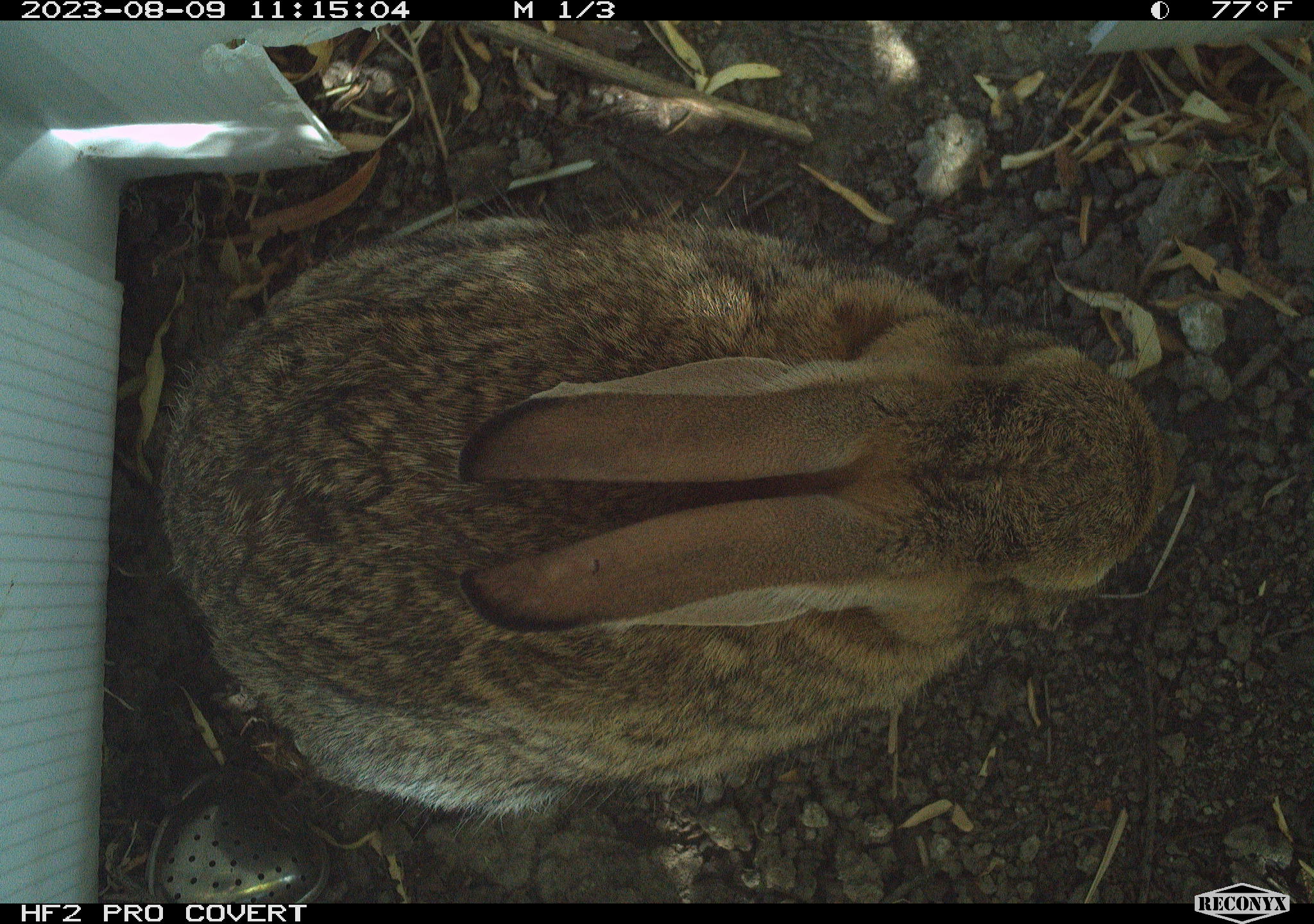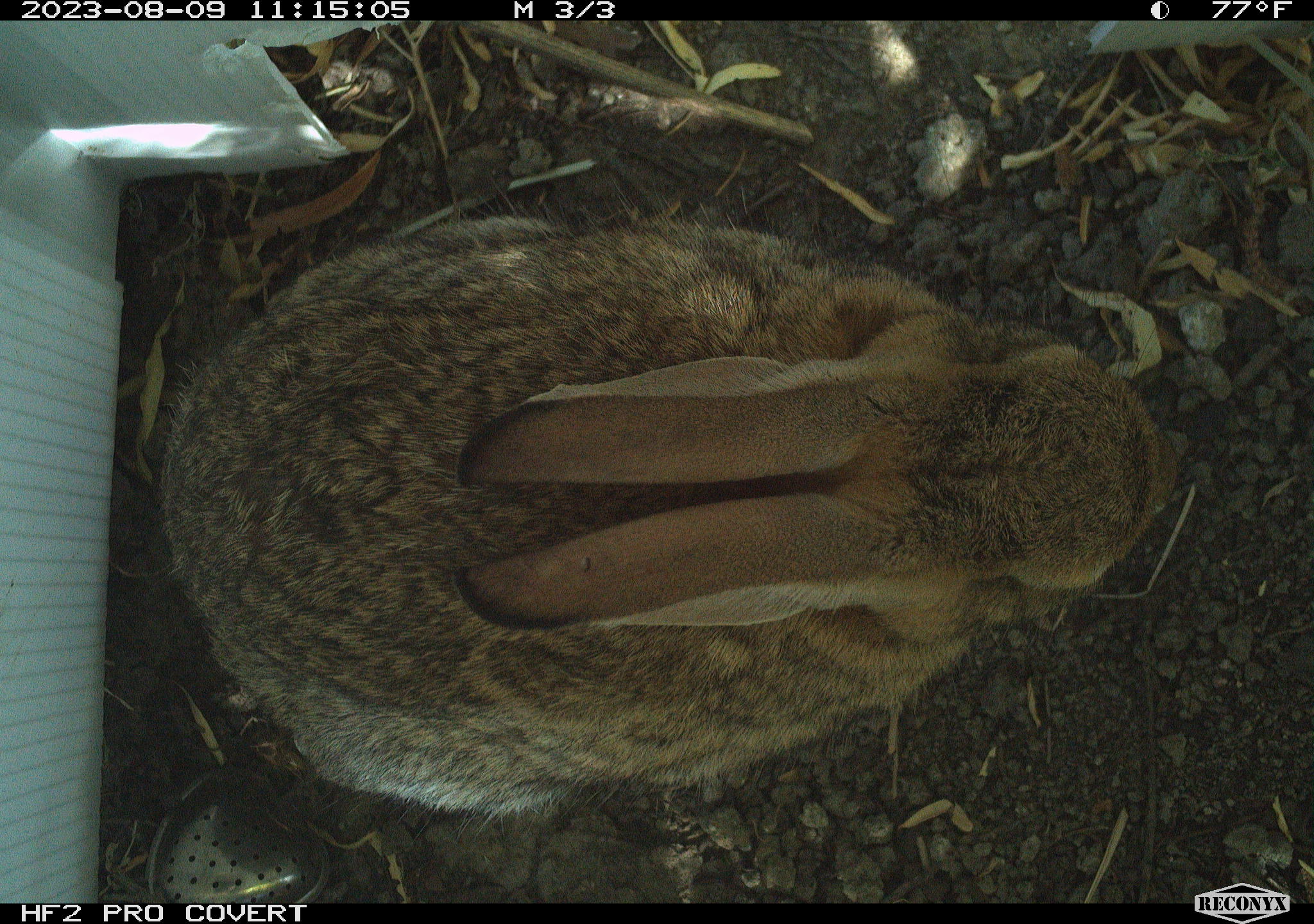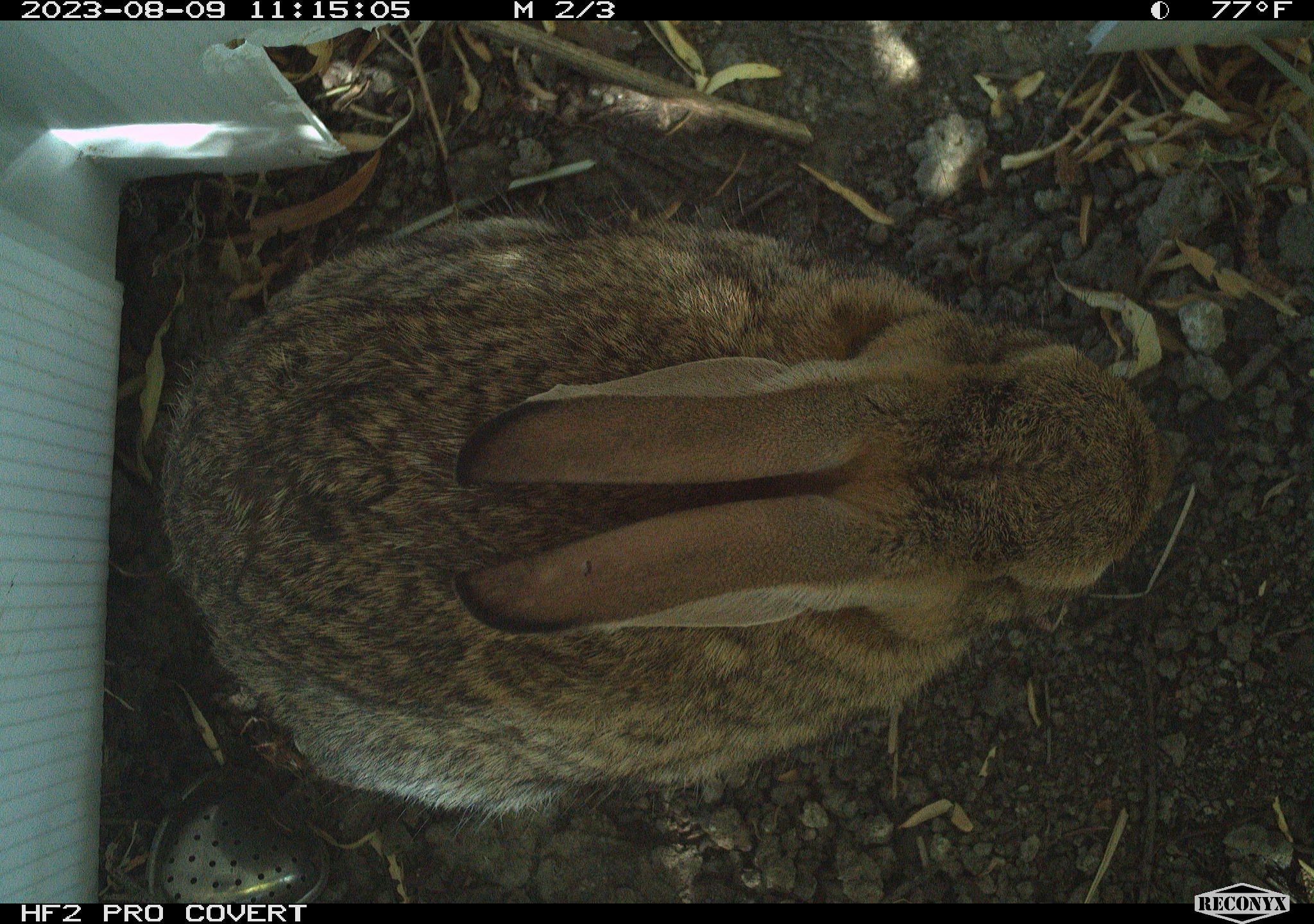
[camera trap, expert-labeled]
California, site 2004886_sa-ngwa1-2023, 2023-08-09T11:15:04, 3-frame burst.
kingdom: Animalia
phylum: Chordata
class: Mammalia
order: Lagomorpha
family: Leporidae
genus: Sylvilagus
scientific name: Sylvilagus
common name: cottontail rabbits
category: sylvilagus species